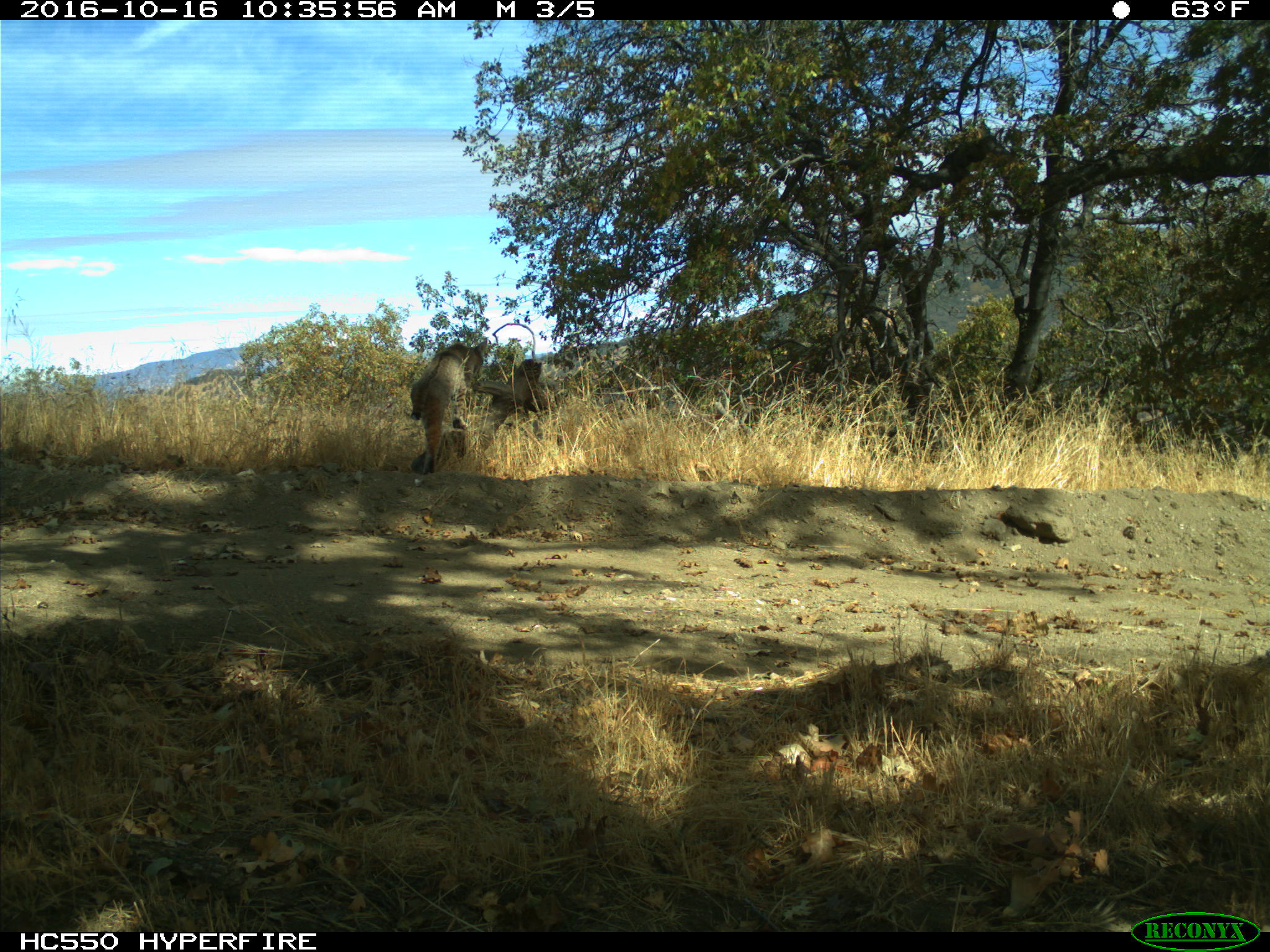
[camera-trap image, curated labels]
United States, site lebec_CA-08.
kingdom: Animalia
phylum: Chordata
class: Mammalia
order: Carnivora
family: Felidae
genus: Lynx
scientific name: Lynx rufus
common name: bobcat